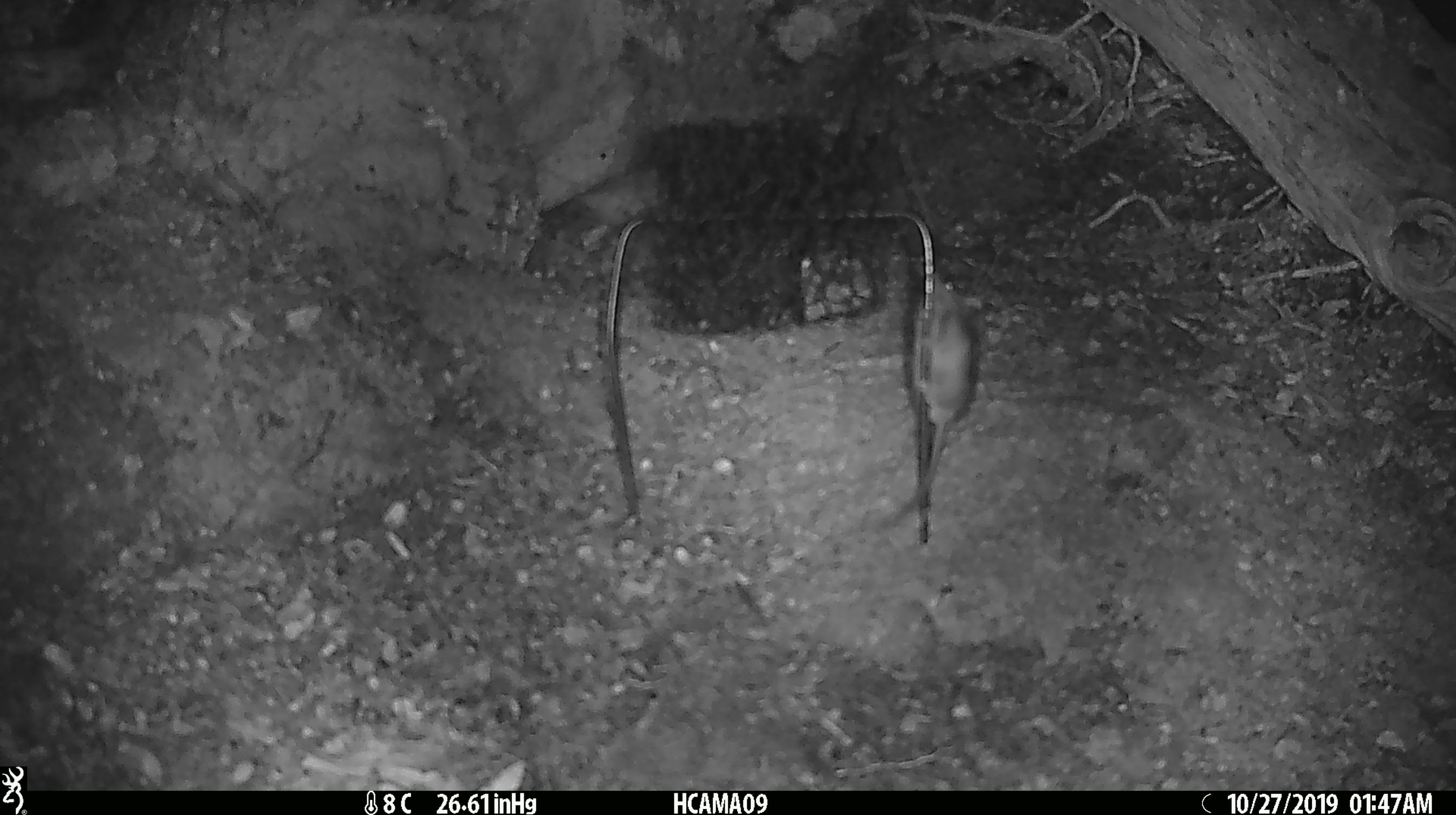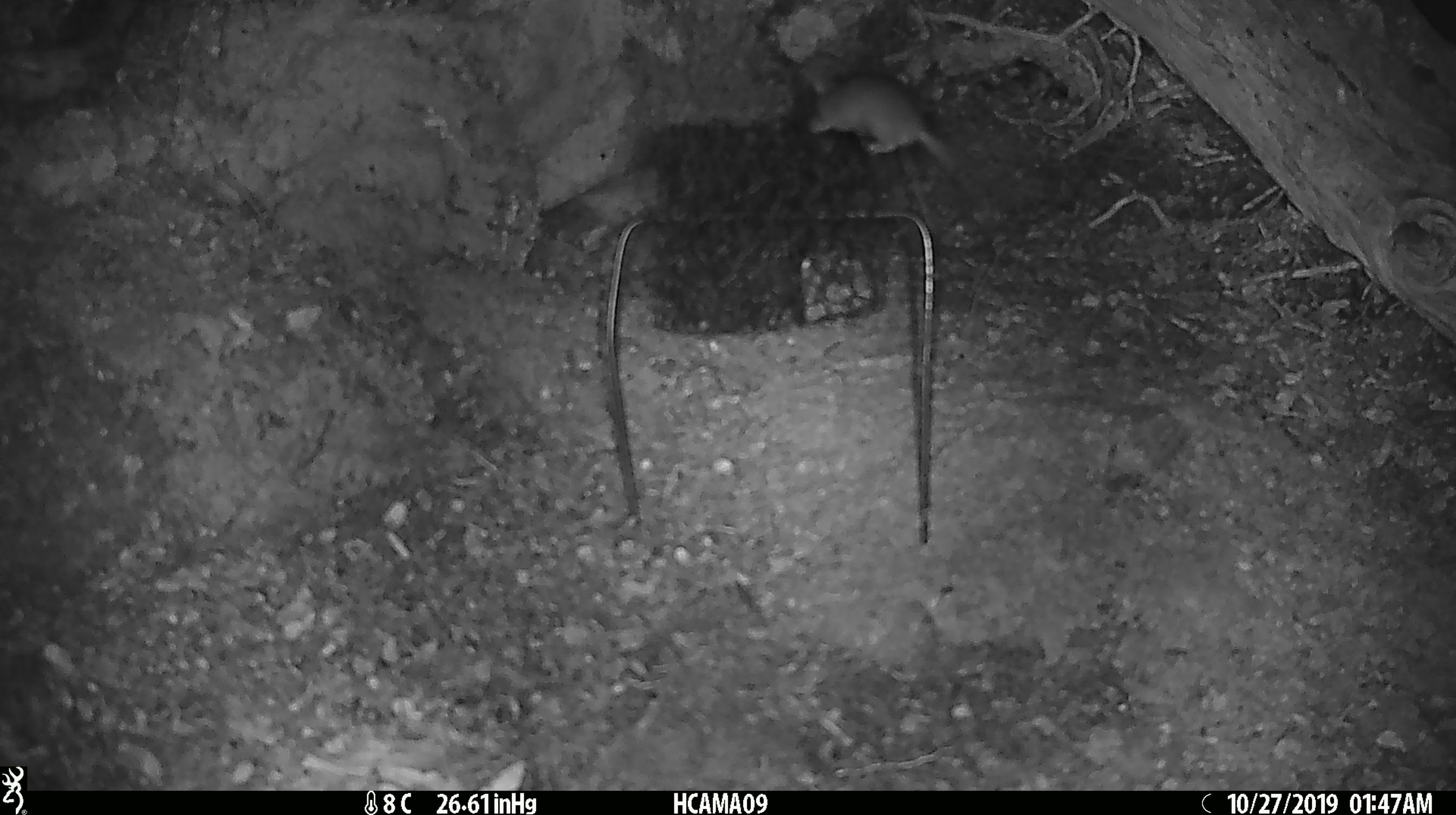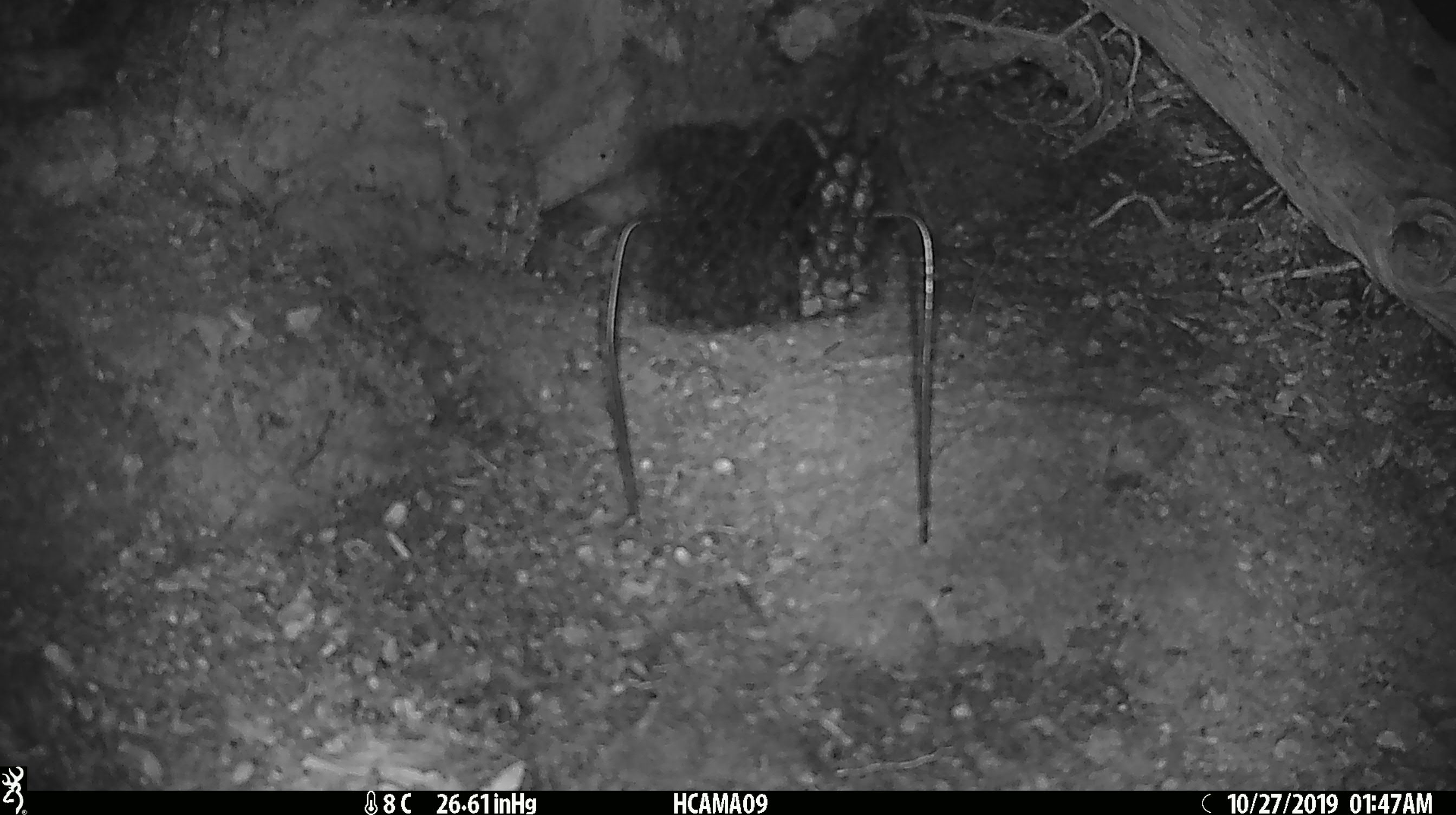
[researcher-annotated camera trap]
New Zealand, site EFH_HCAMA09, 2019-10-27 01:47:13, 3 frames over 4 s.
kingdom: Animalia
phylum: Chordata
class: Mammalia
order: Rodentia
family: Muridae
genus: Mus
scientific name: Mus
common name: mouse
Mouse (Mus).